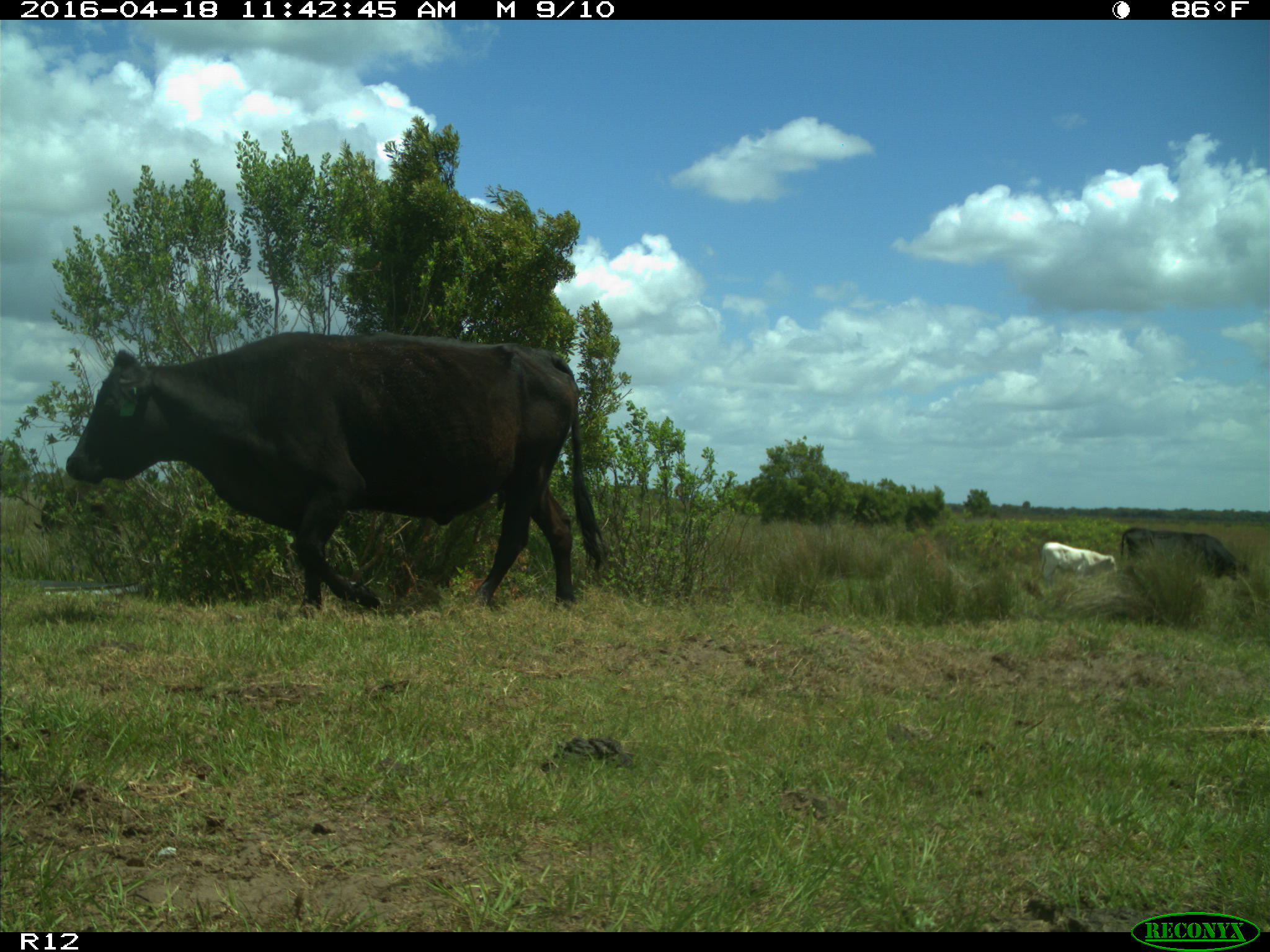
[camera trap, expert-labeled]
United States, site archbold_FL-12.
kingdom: Animalia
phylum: Chordata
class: Mammalia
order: Artiodactyla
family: Bovidae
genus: Bos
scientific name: Bos taurus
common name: domestic cow